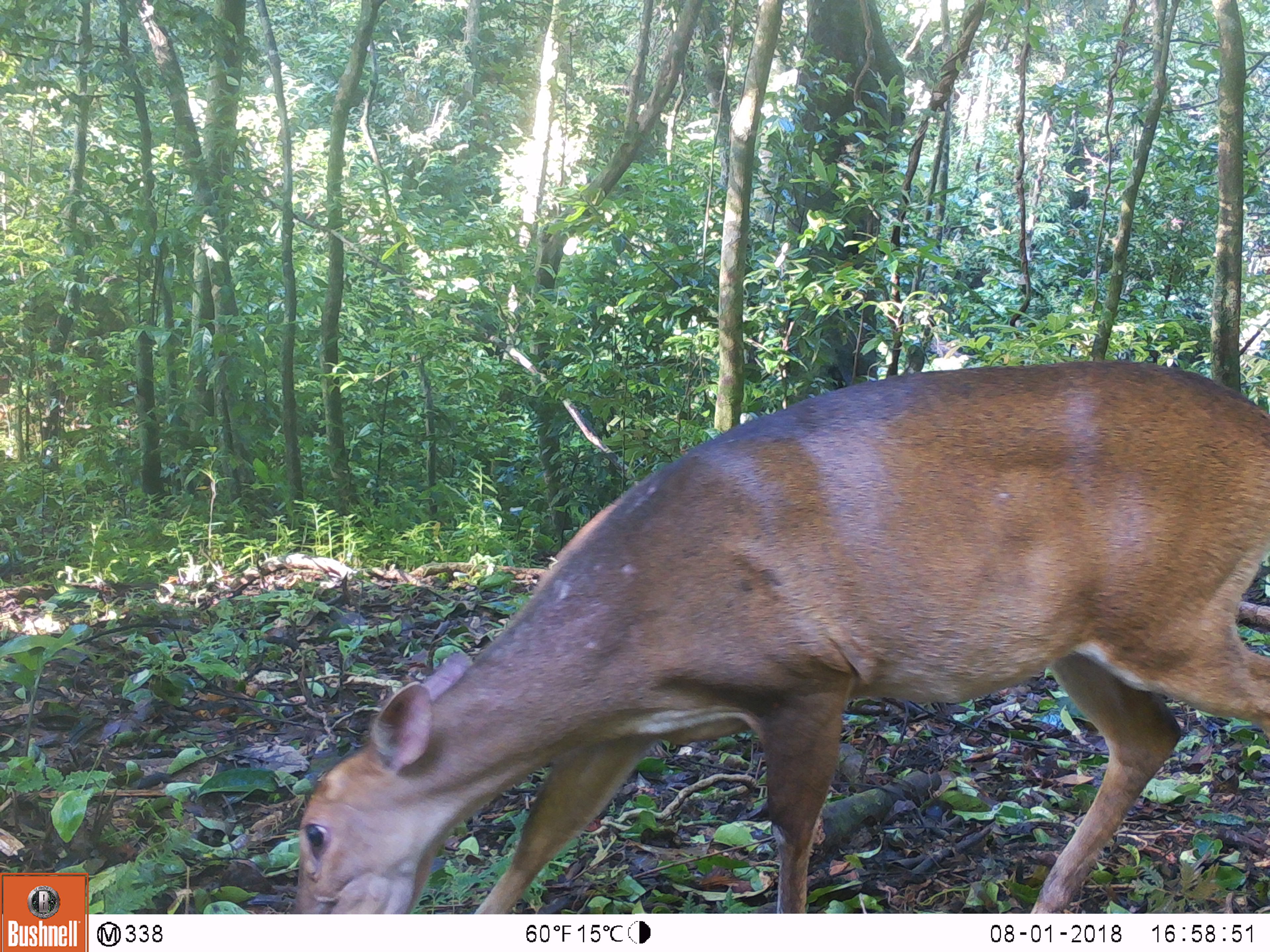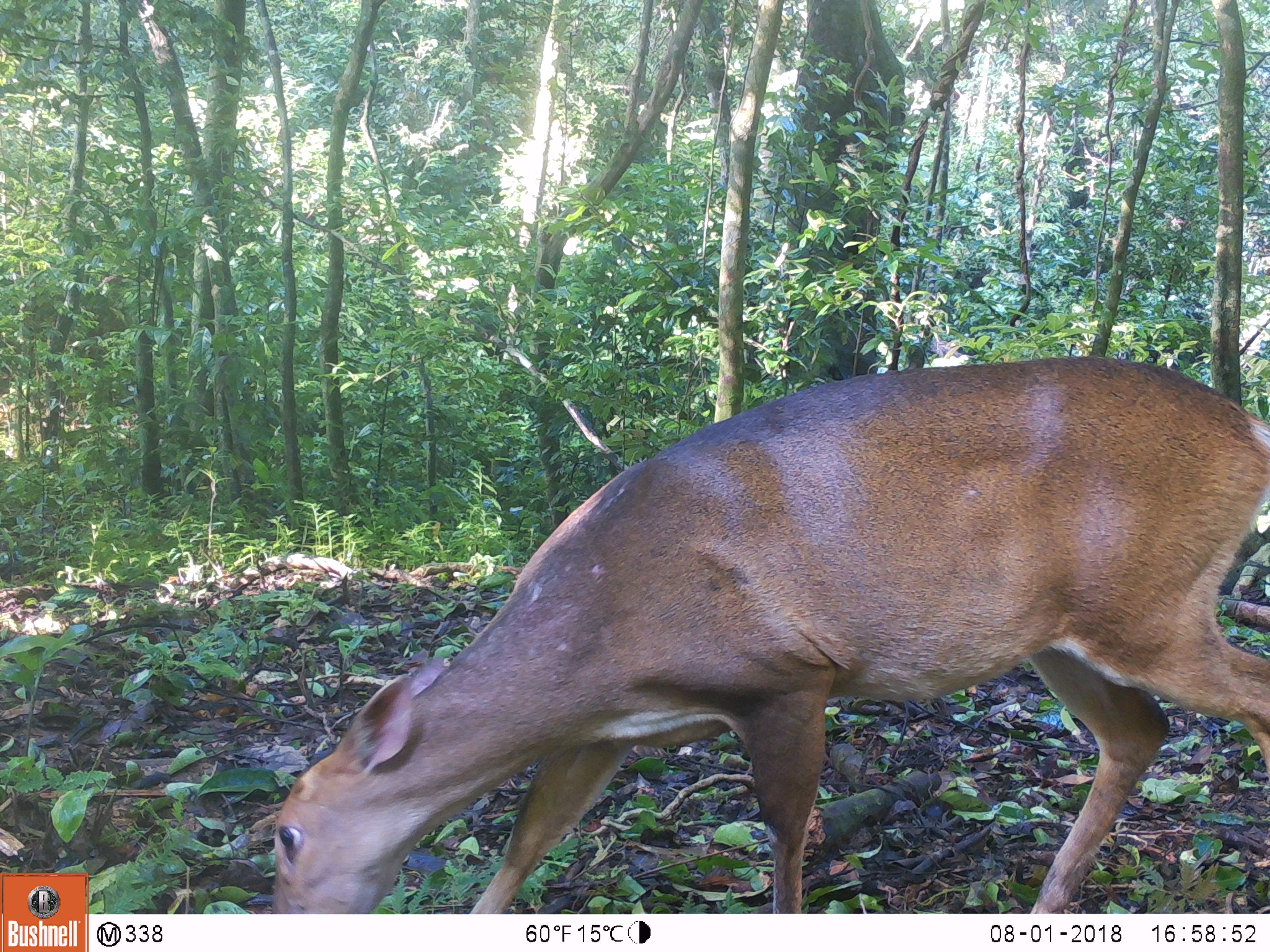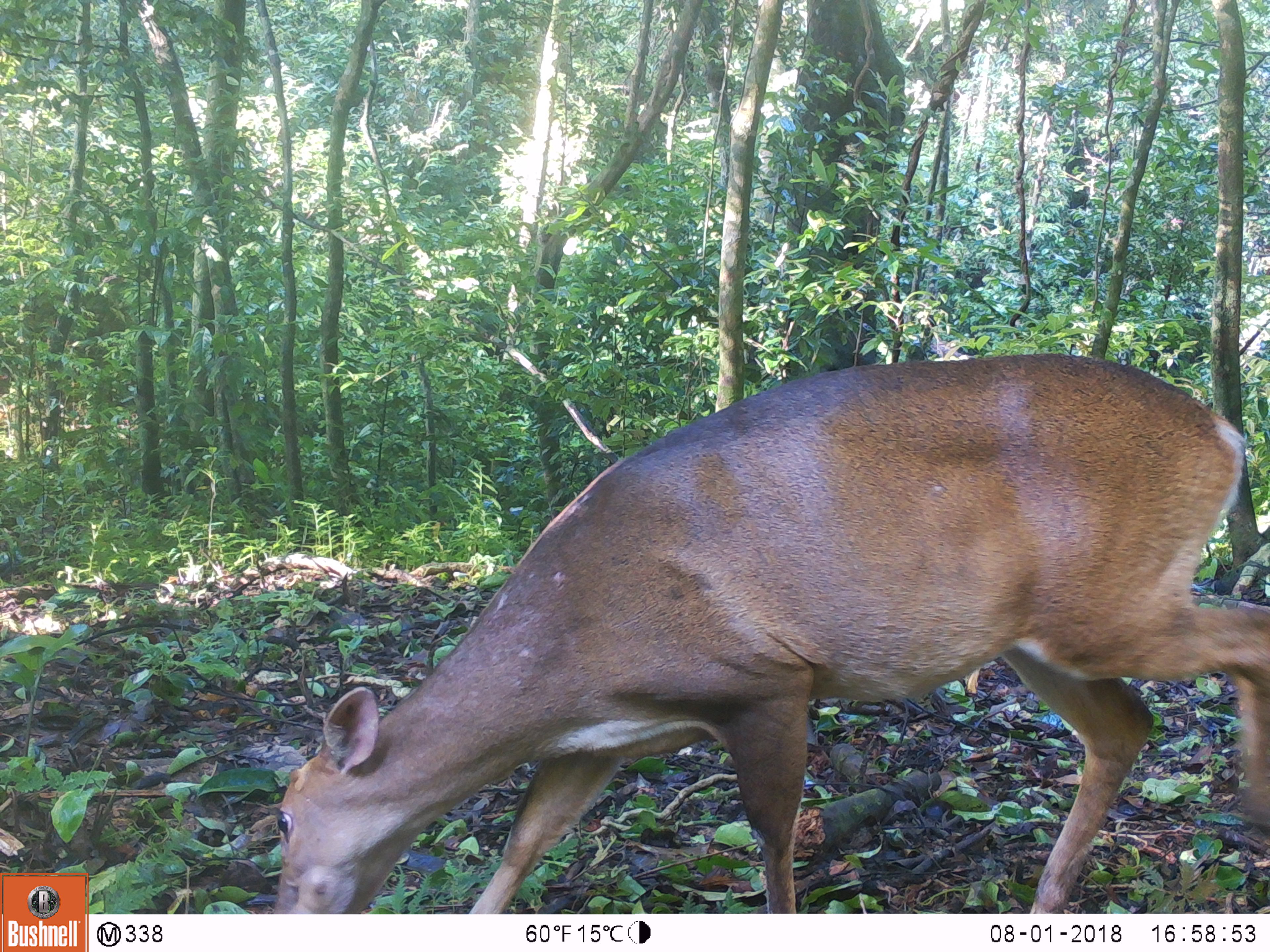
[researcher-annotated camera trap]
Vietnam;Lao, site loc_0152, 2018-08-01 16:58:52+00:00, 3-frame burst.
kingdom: Animalia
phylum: Chordata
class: Mammalia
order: Artiodactyla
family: Cervidae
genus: Muntiacus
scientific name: Muntiacus vuquangensis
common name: large-antlered muntjac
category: large antlered muntjac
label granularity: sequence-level